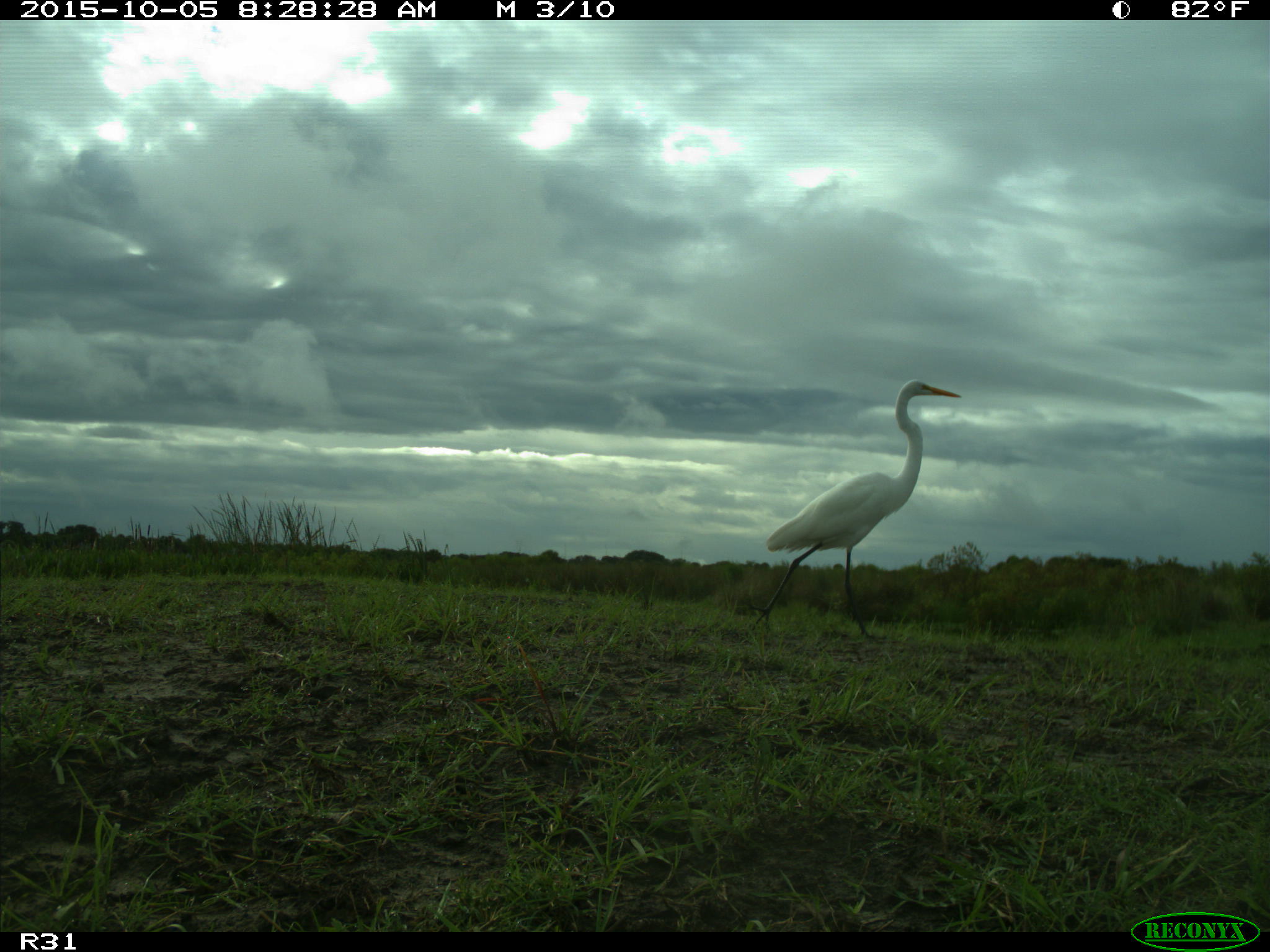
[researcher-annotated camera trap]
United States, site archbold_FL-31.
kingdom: Animalia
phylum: Chordata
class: Aves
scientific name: Aves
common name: birds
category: unidentified bird